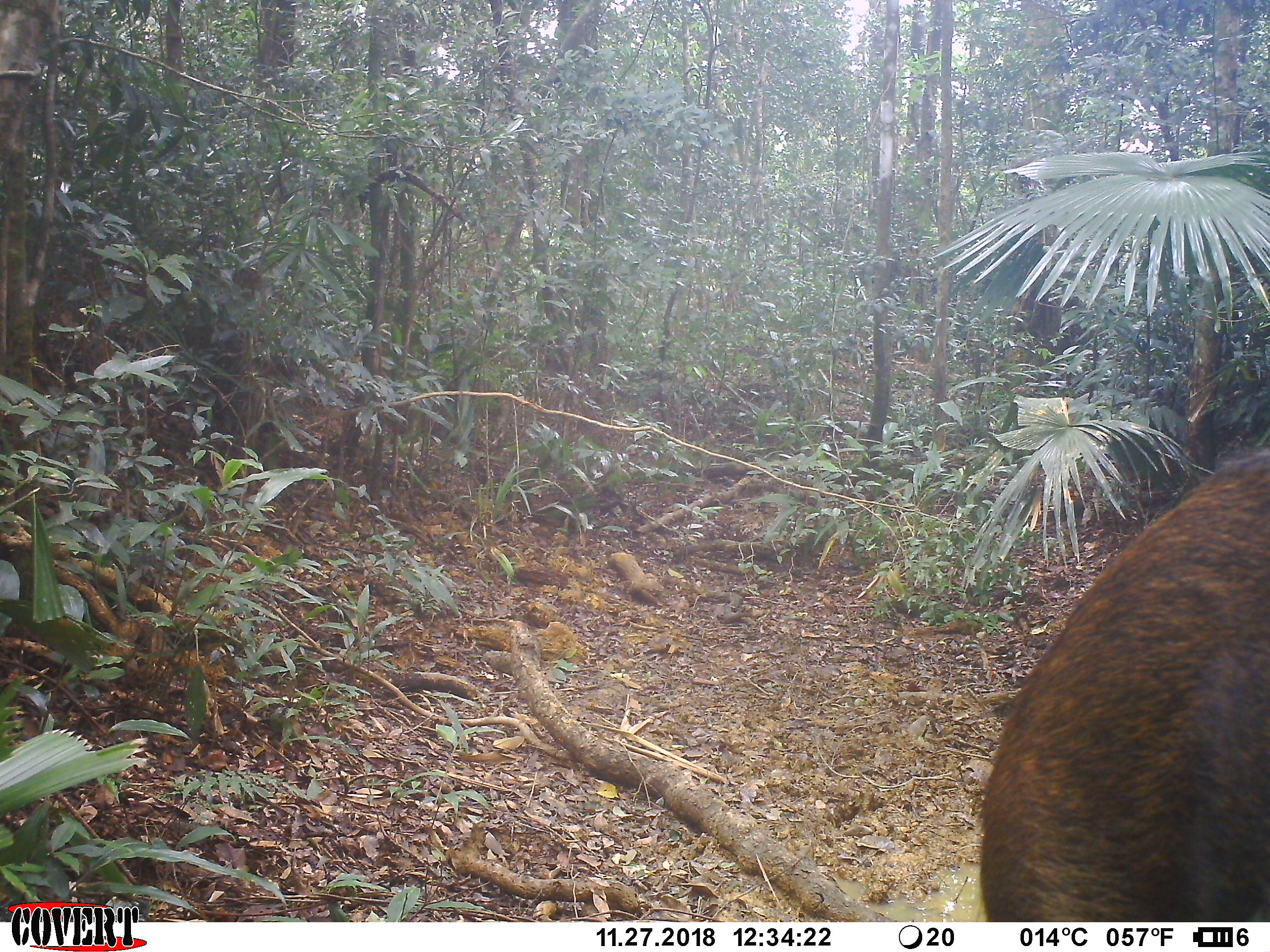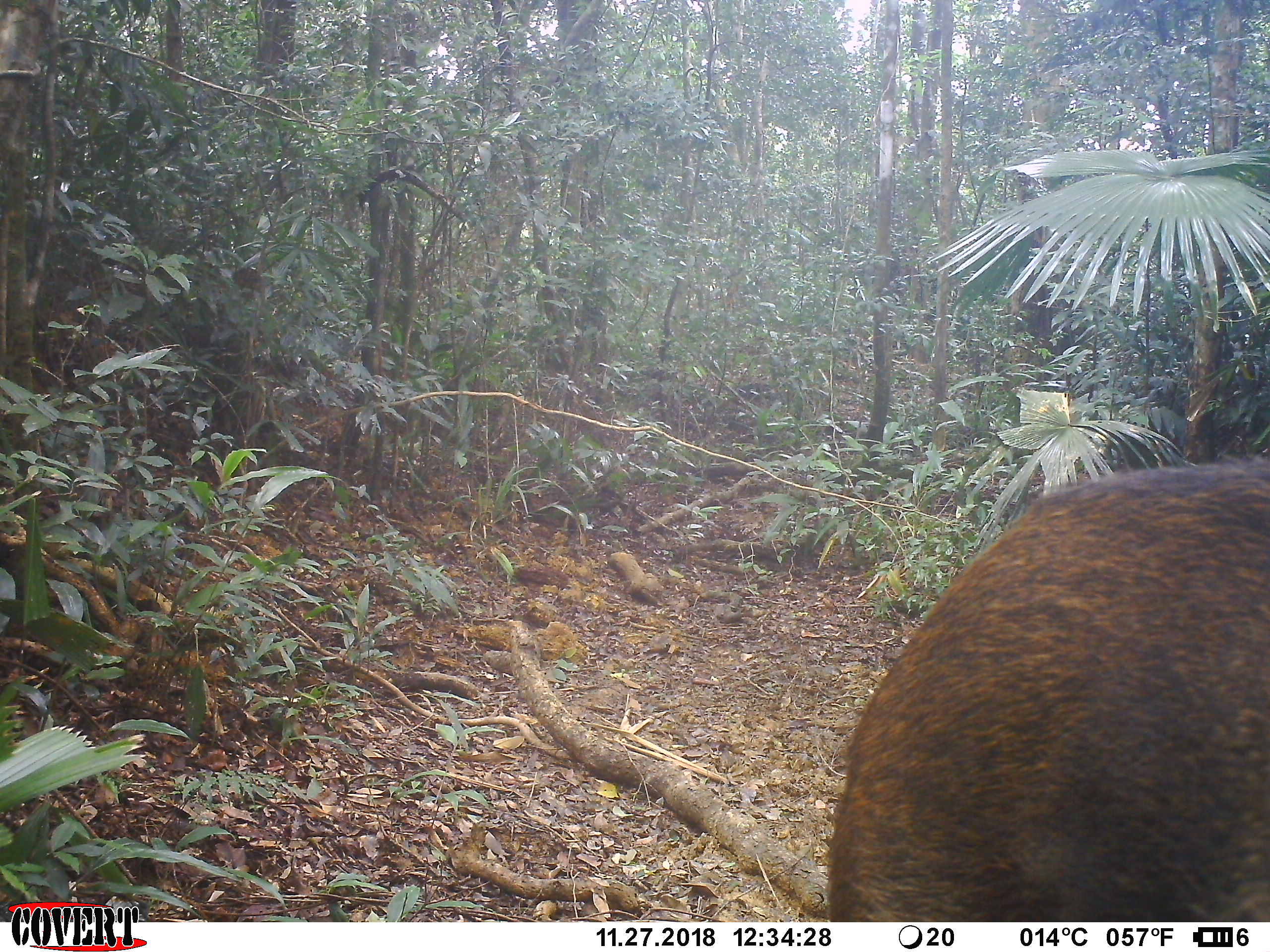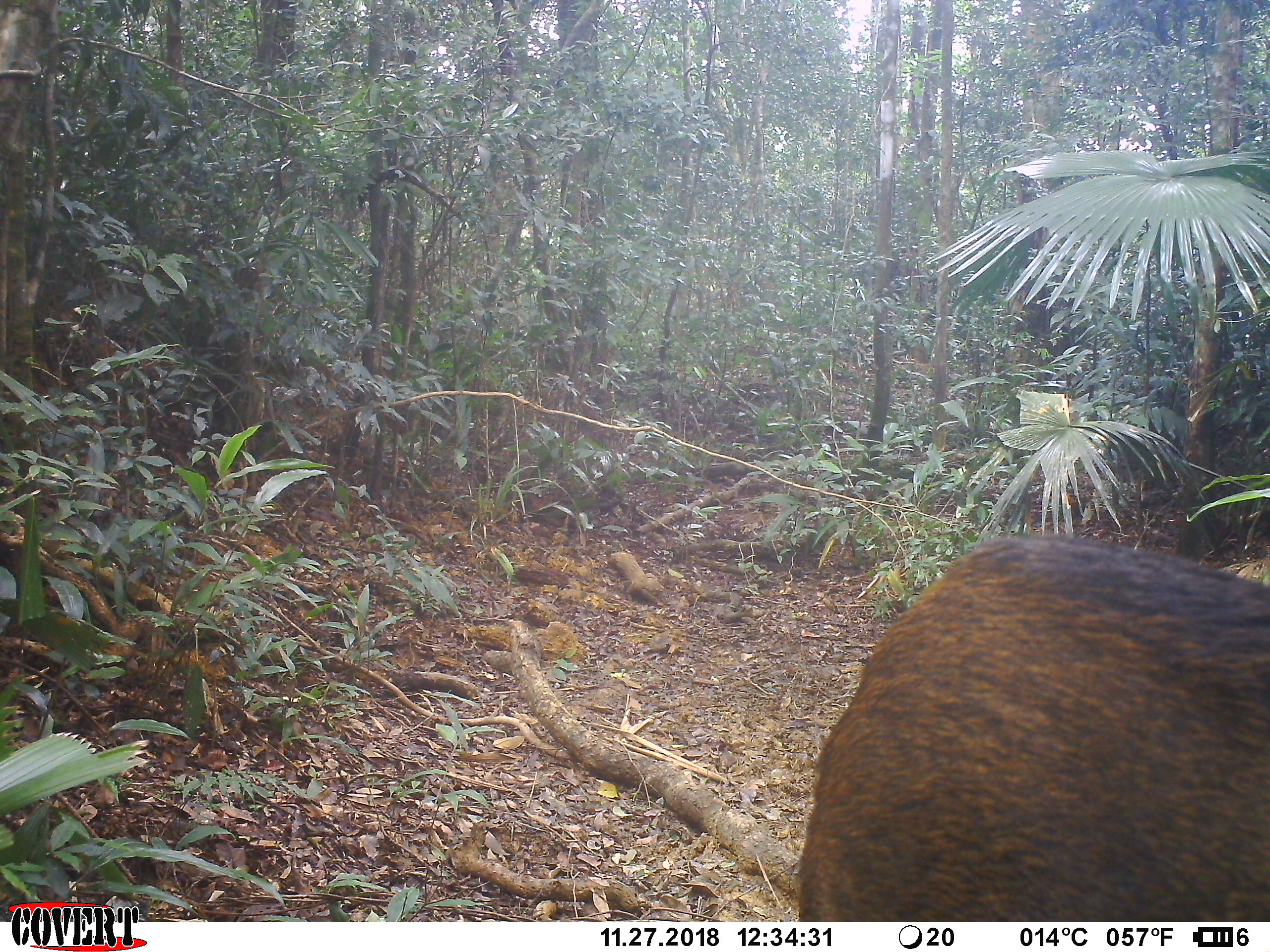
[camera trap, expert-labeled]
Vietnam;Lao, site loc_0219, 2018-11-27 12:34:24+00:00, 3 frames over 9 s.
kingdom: Animalia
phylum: Chordata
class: Mammalia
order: Artiodactyla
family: Suidae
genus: Sus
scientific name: Sus scrofa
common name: eurasian wild pig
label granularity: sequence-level